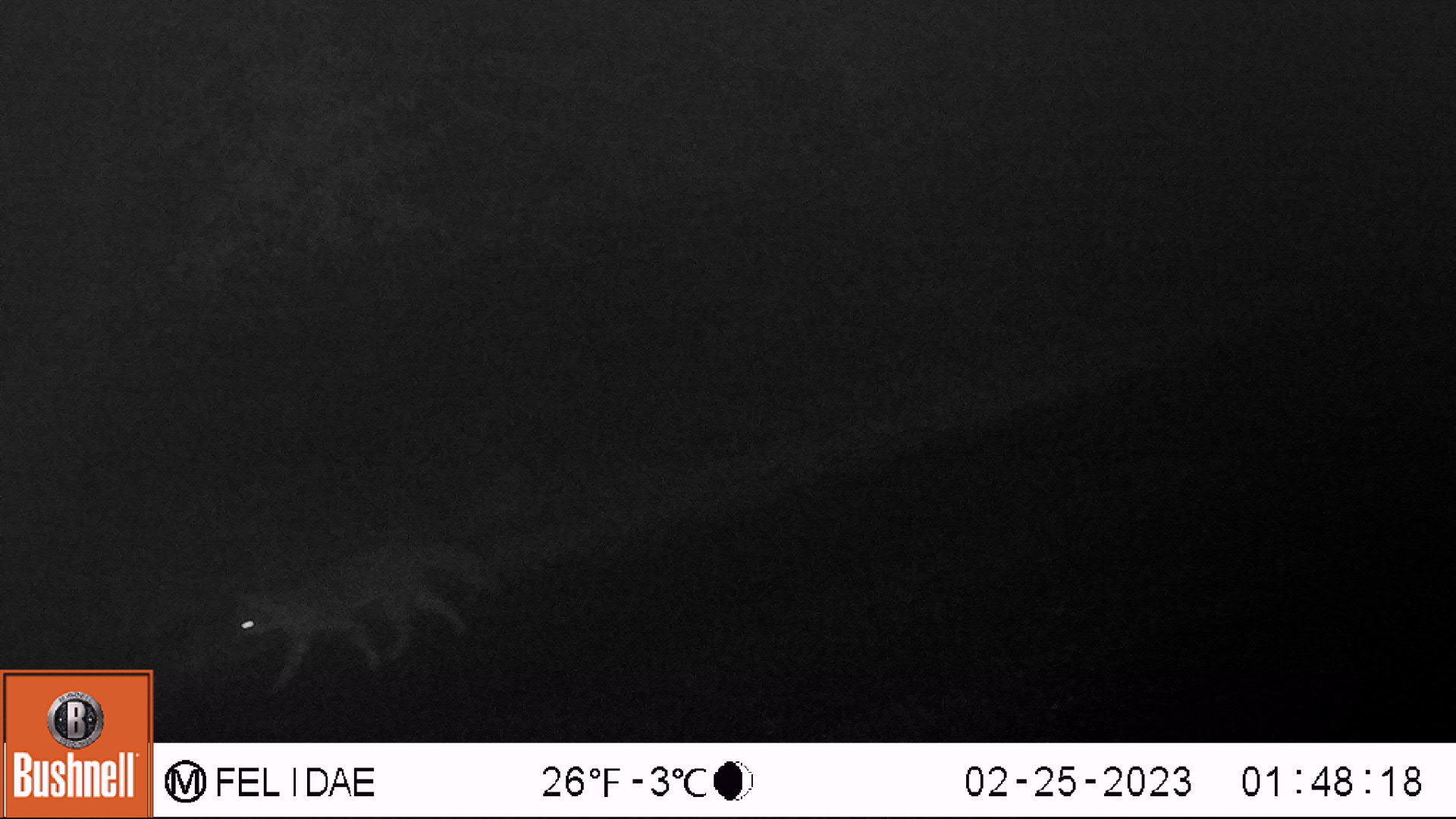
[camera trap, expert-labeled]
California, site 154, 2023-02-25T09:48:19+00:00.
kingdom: Animalia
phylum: Chordata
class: Mammalia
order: Carnivora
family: Canidae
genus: Urocyon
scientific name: Urocyon cinereoargenteus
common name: gray fox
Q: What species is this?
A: Gray fox (Urocyon cinereoargenteus).